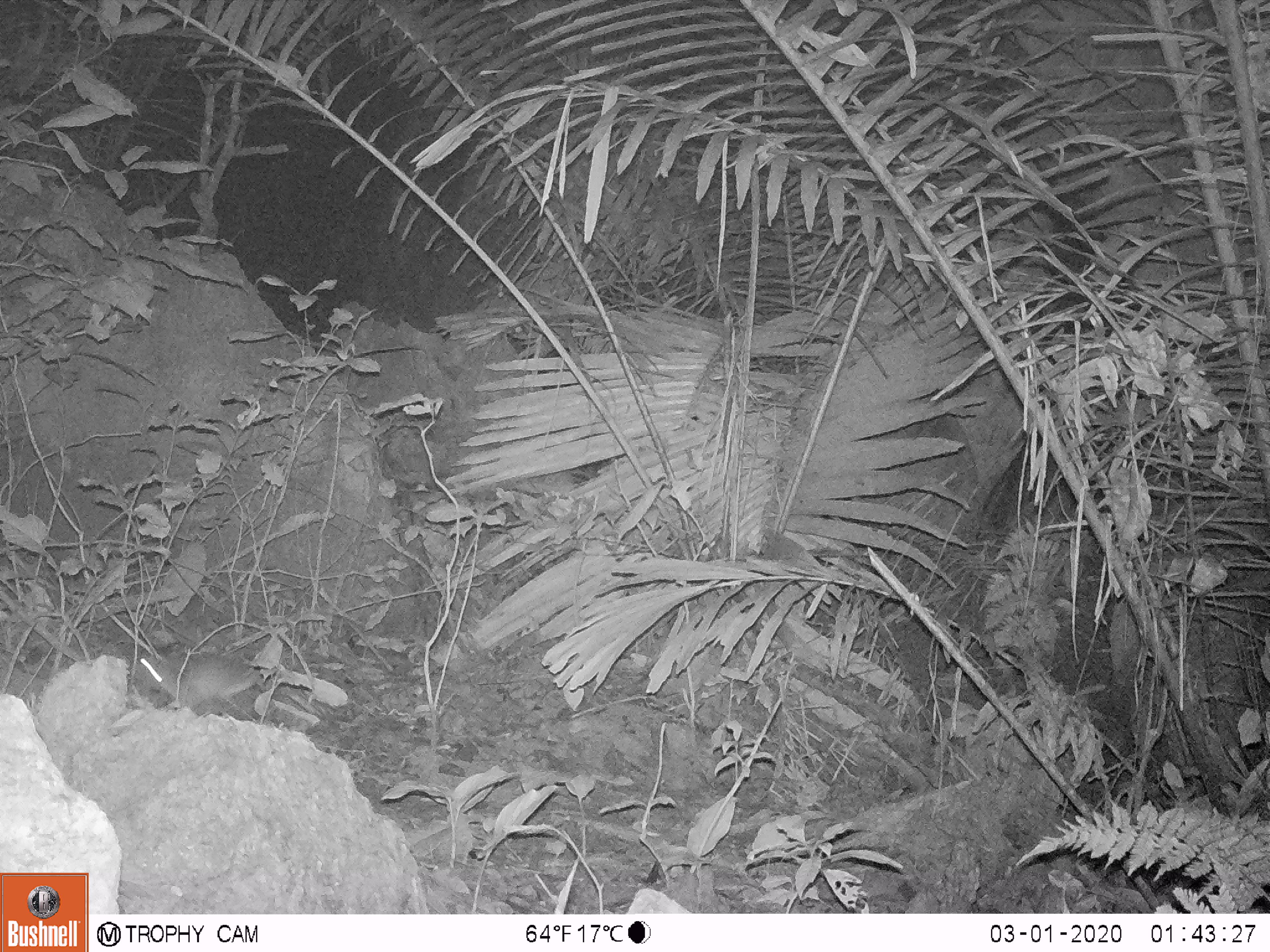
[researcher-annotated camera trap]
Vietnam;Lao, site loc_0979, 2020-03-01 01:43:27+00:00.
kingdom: Animalia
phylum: Chordata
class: Mammalia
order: Rodentia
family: Muridae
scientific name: Muridae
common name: old-world mice and rats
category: unidentified murid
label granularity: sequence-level